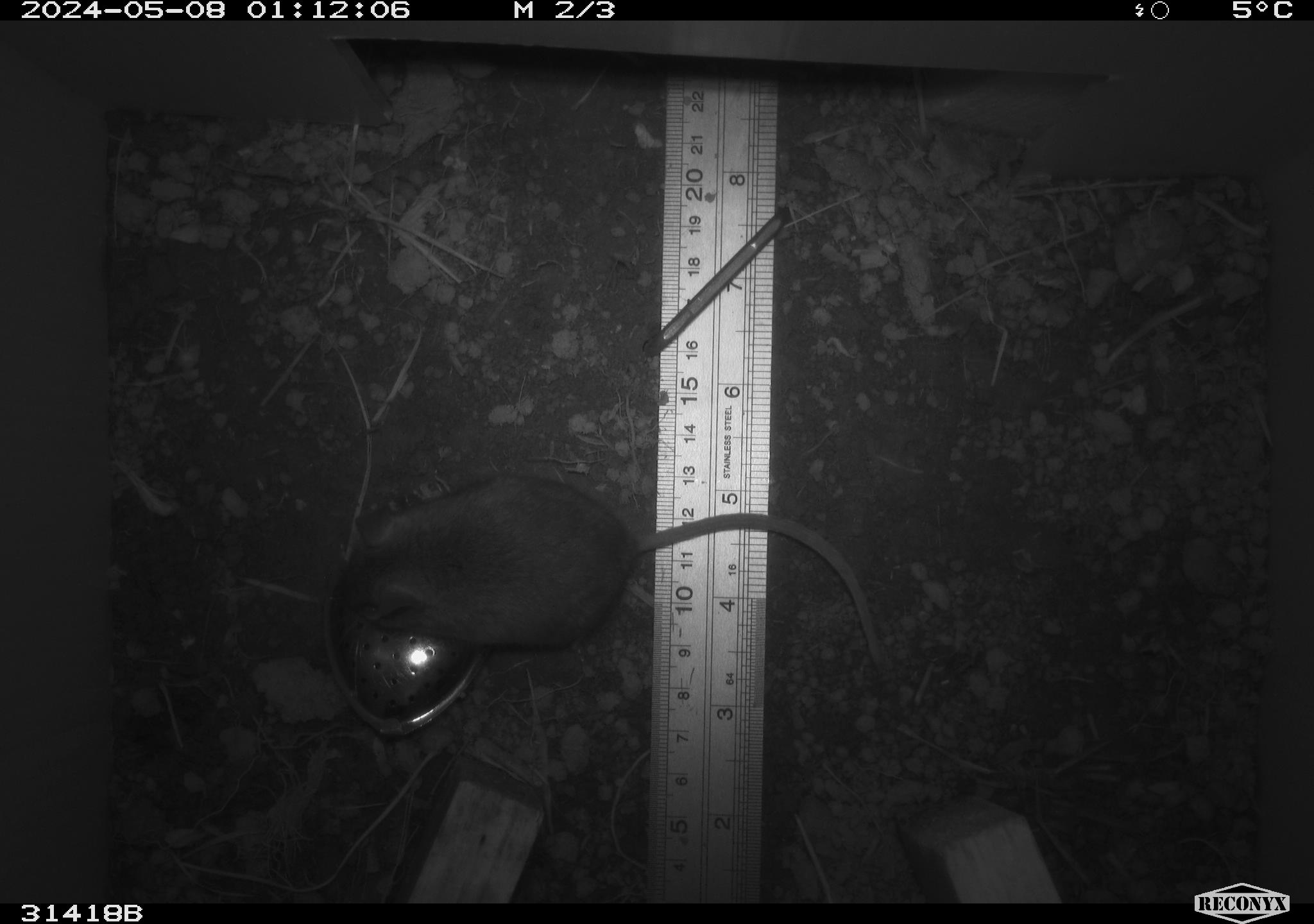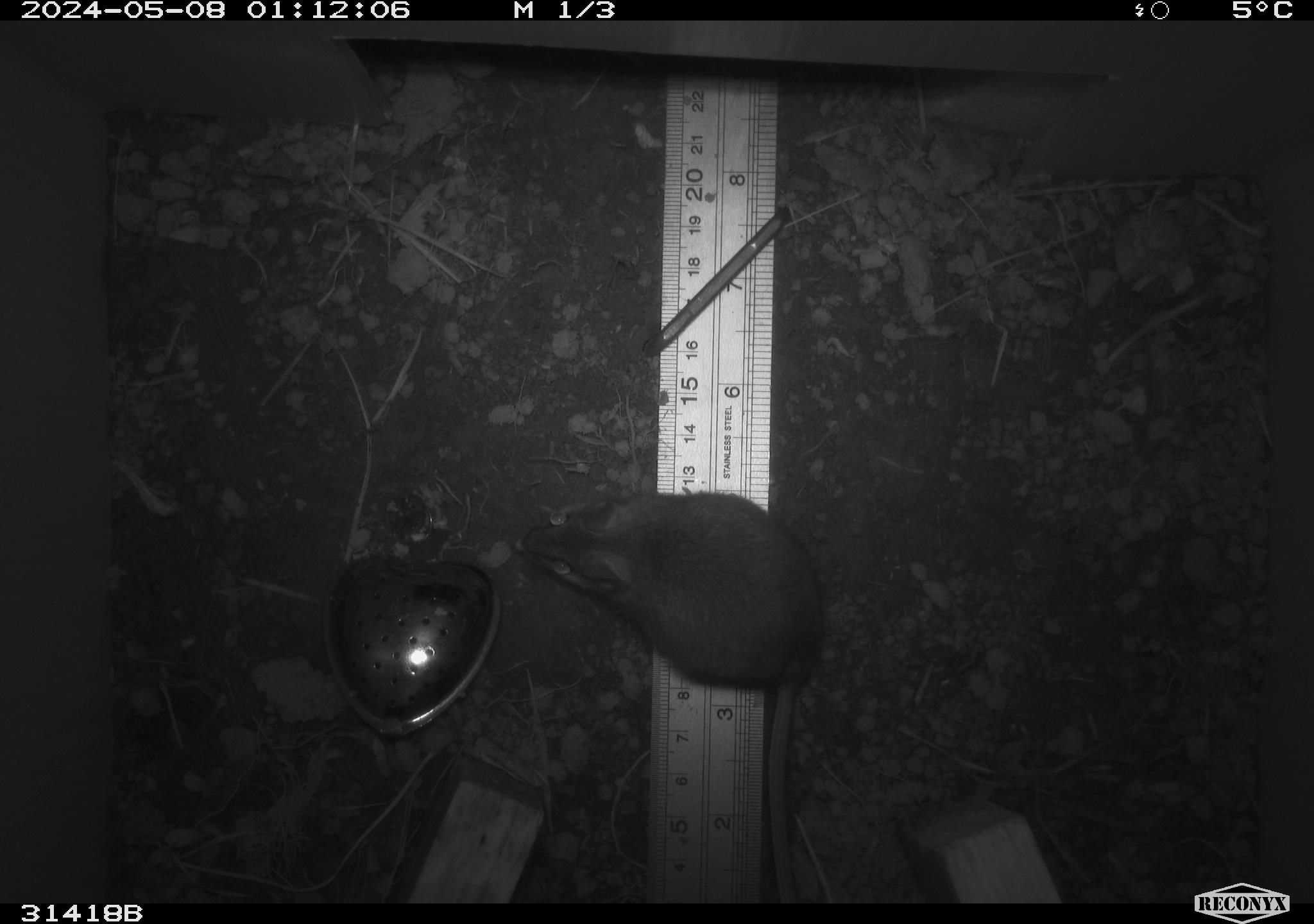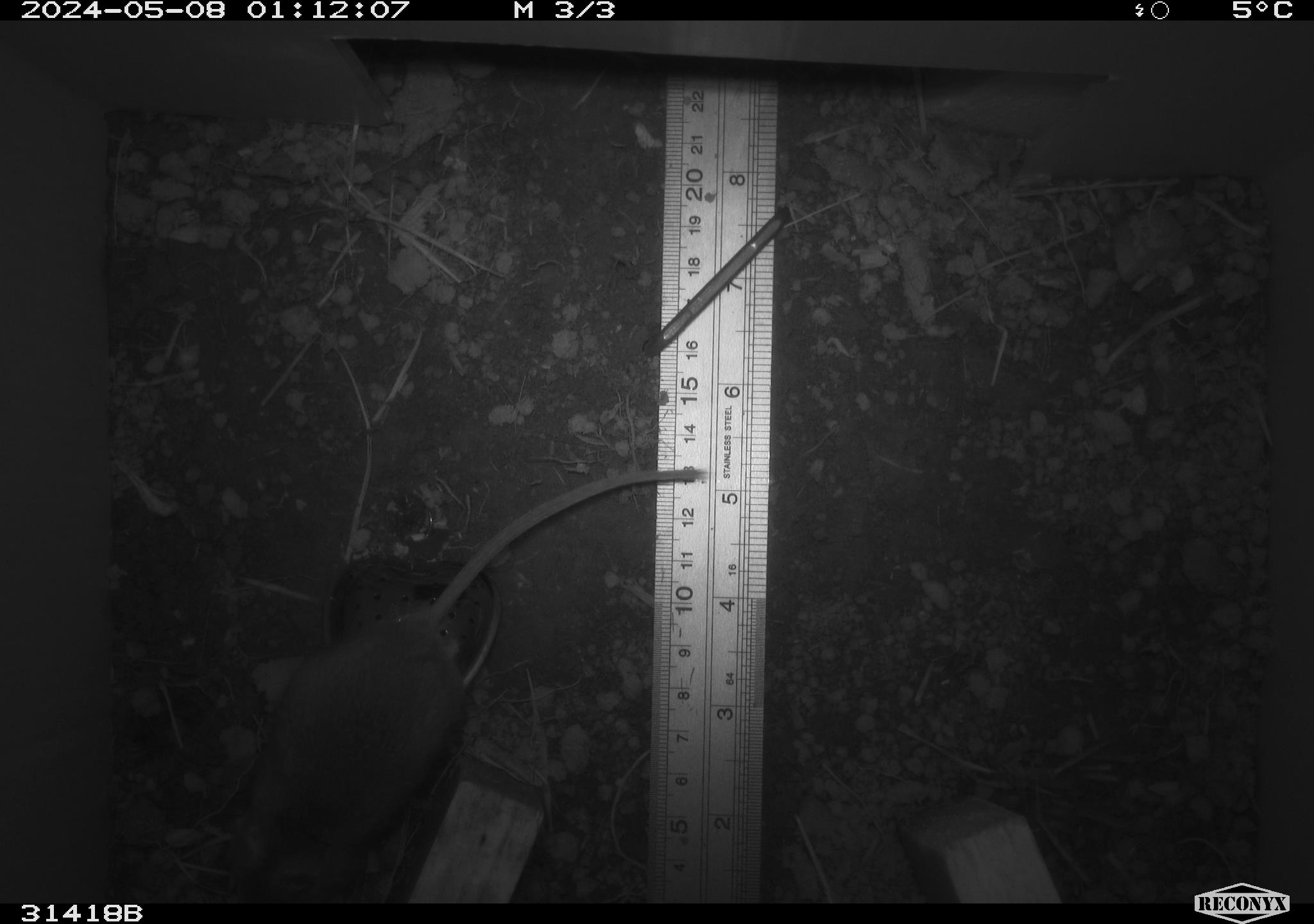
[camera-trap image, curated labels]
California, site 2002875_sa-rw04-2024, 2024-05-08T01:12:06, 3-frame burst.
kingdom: Animalia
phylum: Chordata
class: Mammalia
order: Rodentia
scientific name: Rodentia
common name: rodent